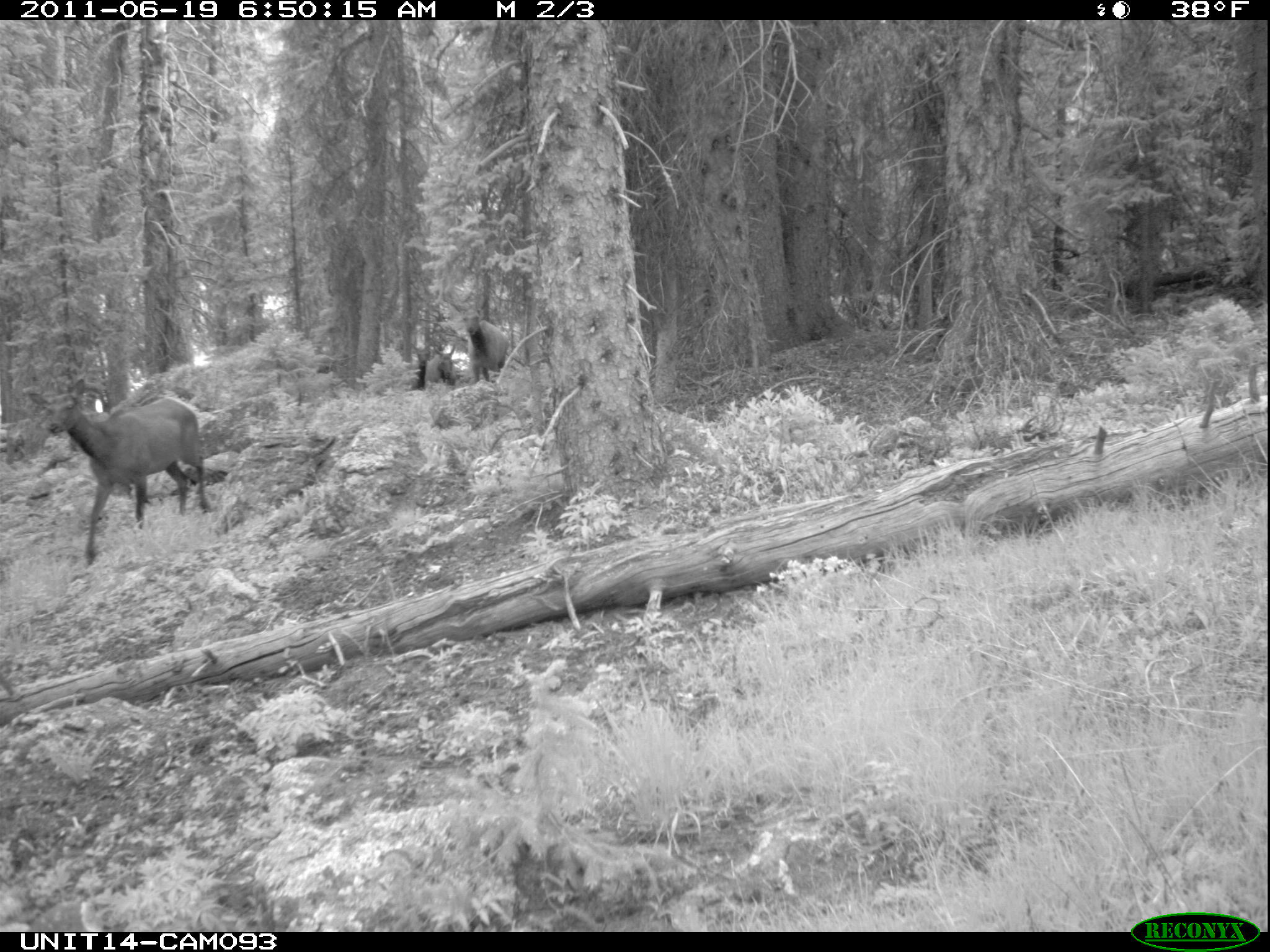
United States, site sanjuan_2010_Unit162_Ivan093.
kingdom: Animalia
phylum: Chordata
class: Mammalia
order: Artiodactyla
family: Cervidae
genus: Cervus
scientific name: Cervus elaphus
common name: red deer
Cervus elaphus (red deer).